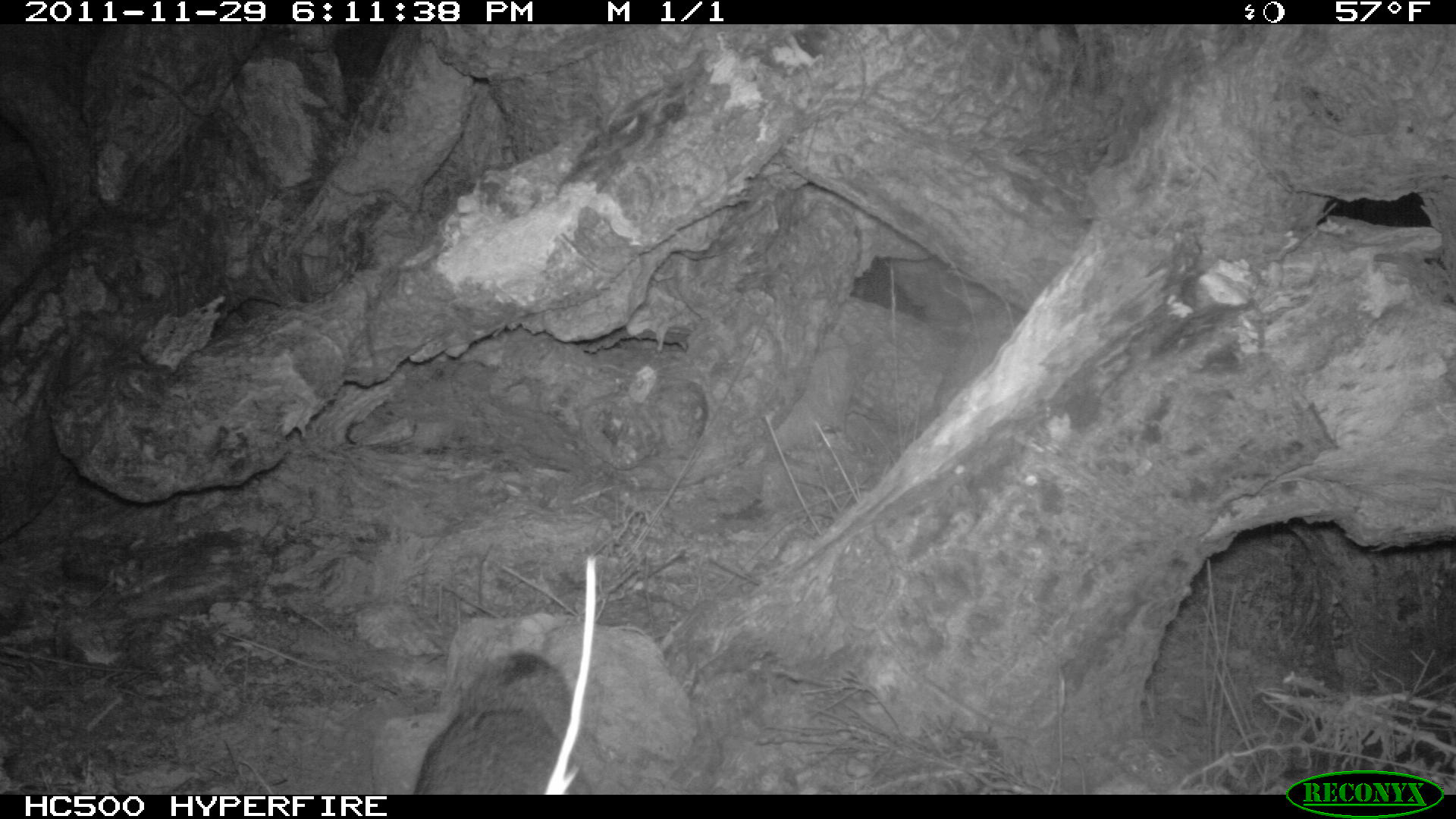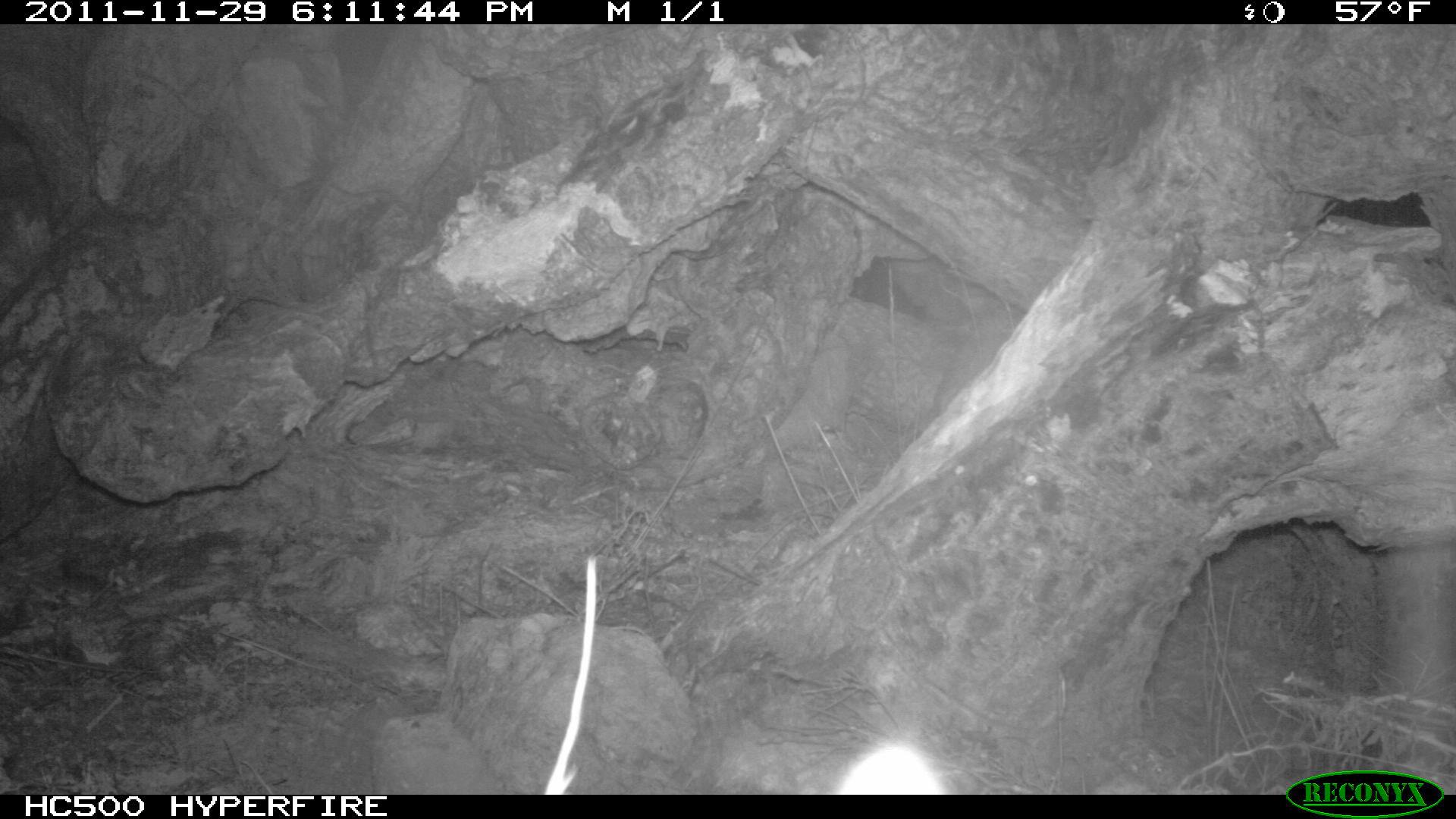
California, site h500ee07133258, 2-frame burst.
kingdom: Animalia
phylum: Chordata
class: Mammalia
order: Carnivora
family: Canidae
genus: Urocyon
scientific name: Urocyon littoralis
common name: island fox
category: fox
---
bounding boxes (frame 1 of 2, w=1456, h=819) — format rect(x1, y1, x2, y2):
fox: rect(412, 648, 577, 794)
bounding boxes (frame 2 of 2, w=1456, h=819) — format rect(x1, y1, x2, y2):
fox: rect(836, 730, 954, 794)